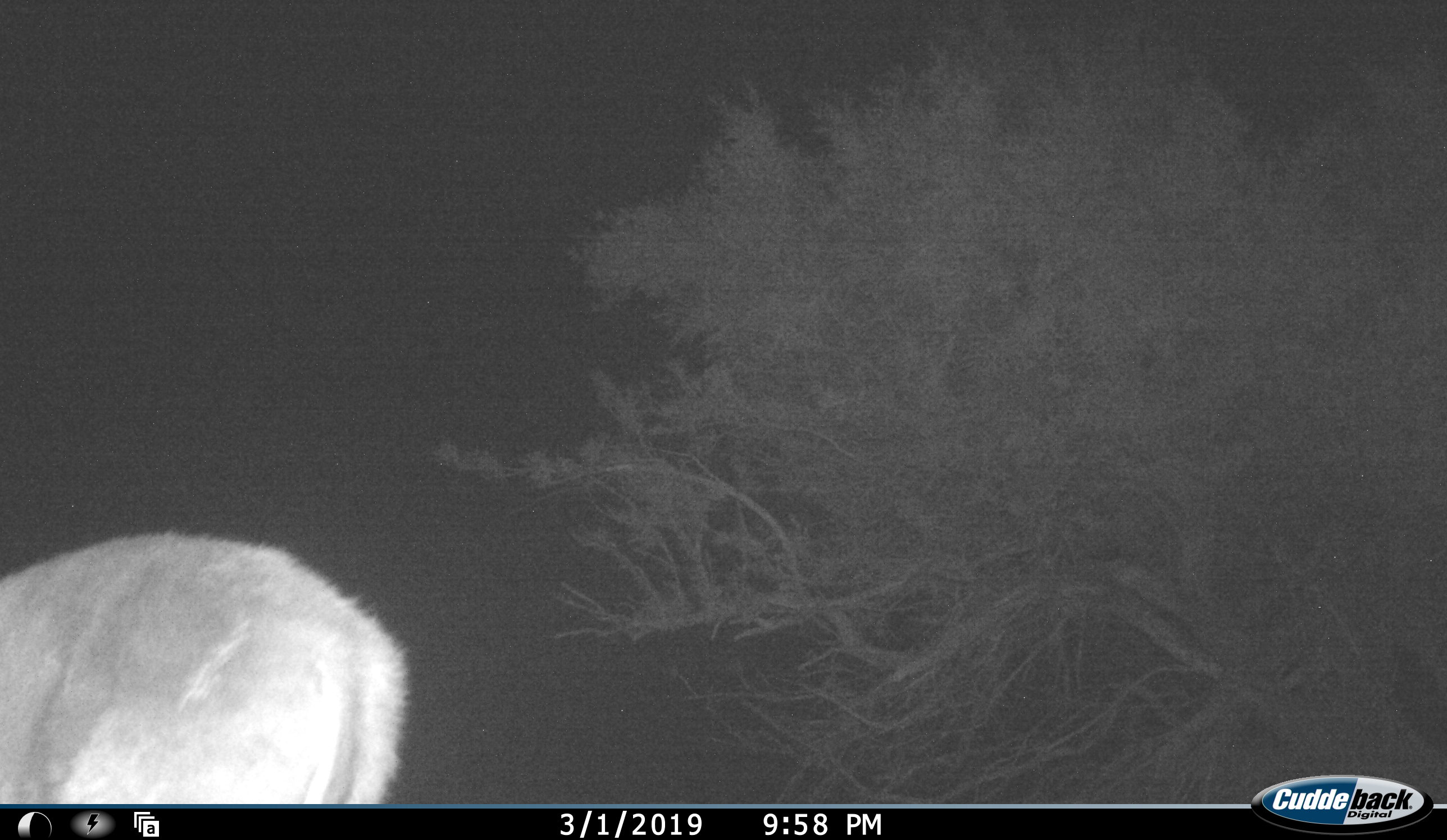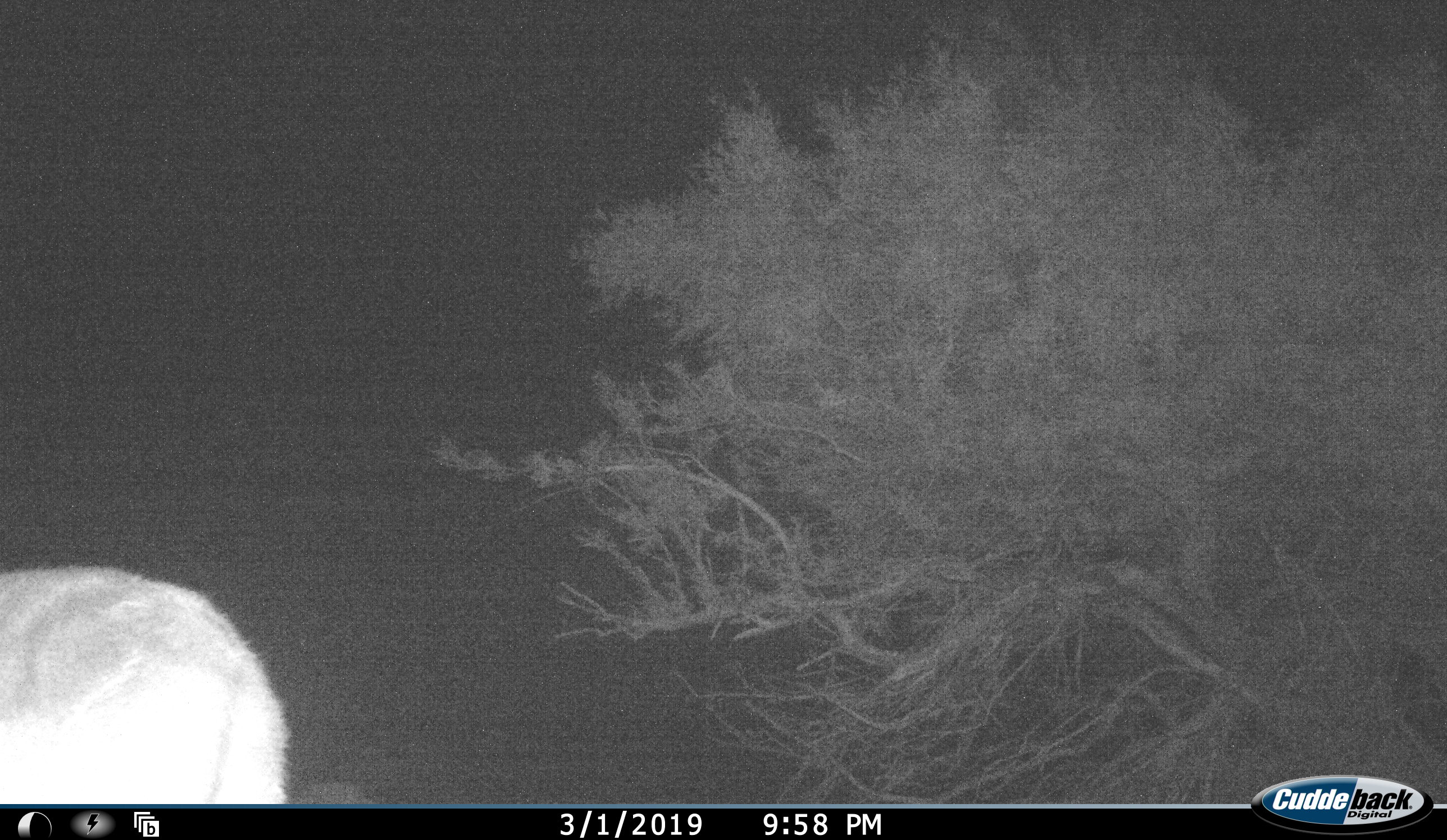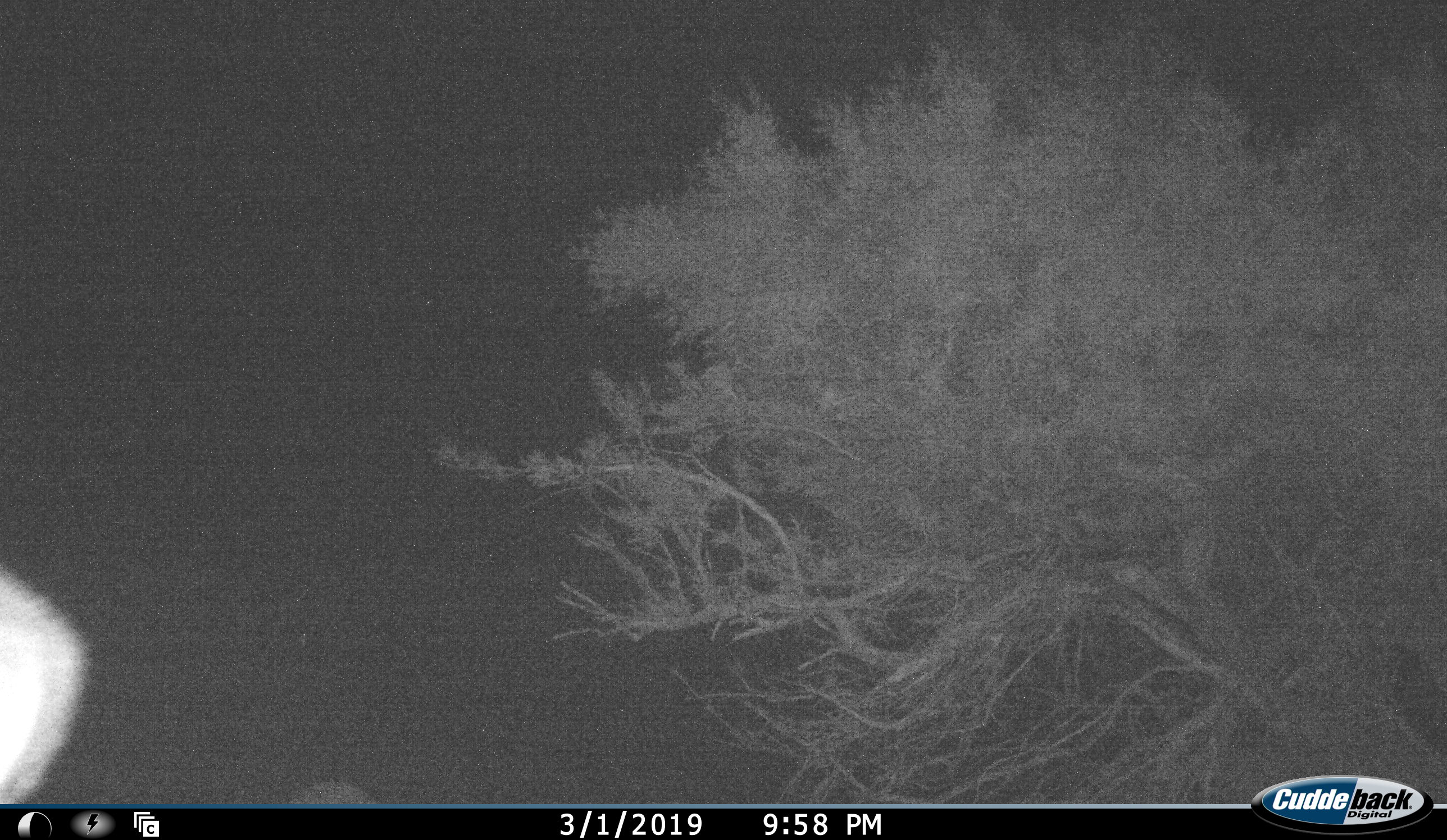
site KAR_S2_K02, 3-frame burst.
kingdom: Animalia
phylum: Chordata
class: Mammalia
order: Artiodactyla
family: Bovidae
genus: Tragelaphus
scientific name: Tragelaphus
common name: kudu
Kudu (Tragelaphus), count 1. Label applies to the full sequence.